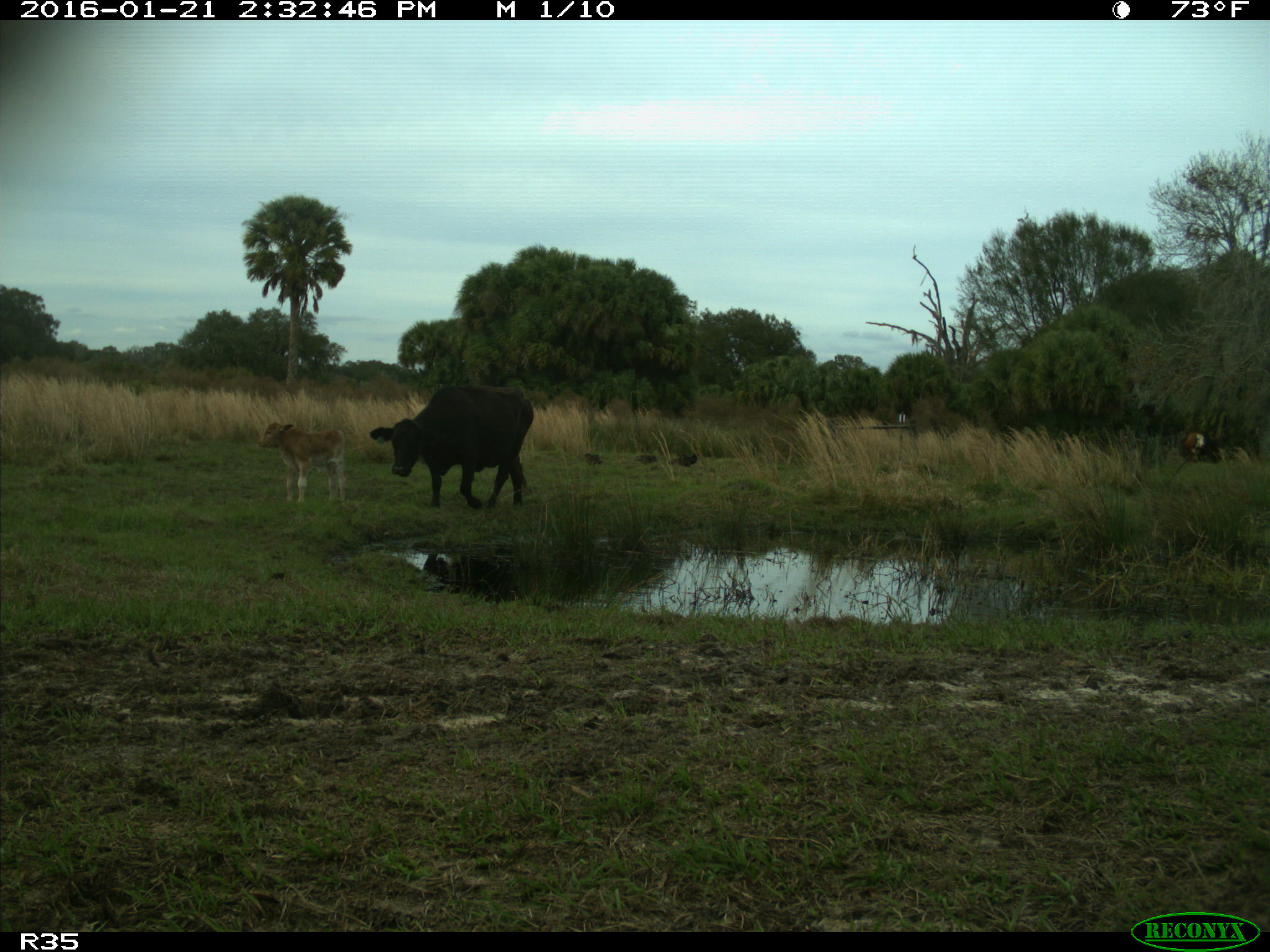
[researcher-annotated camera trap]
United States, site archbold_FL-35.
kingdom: Animalia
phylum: Chordata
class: Mammalia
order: Artiodactyla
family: Bovidae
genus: Bos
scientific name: Bos taurus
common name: domestic cow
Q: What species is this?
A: Bos taurus (domestic cow).